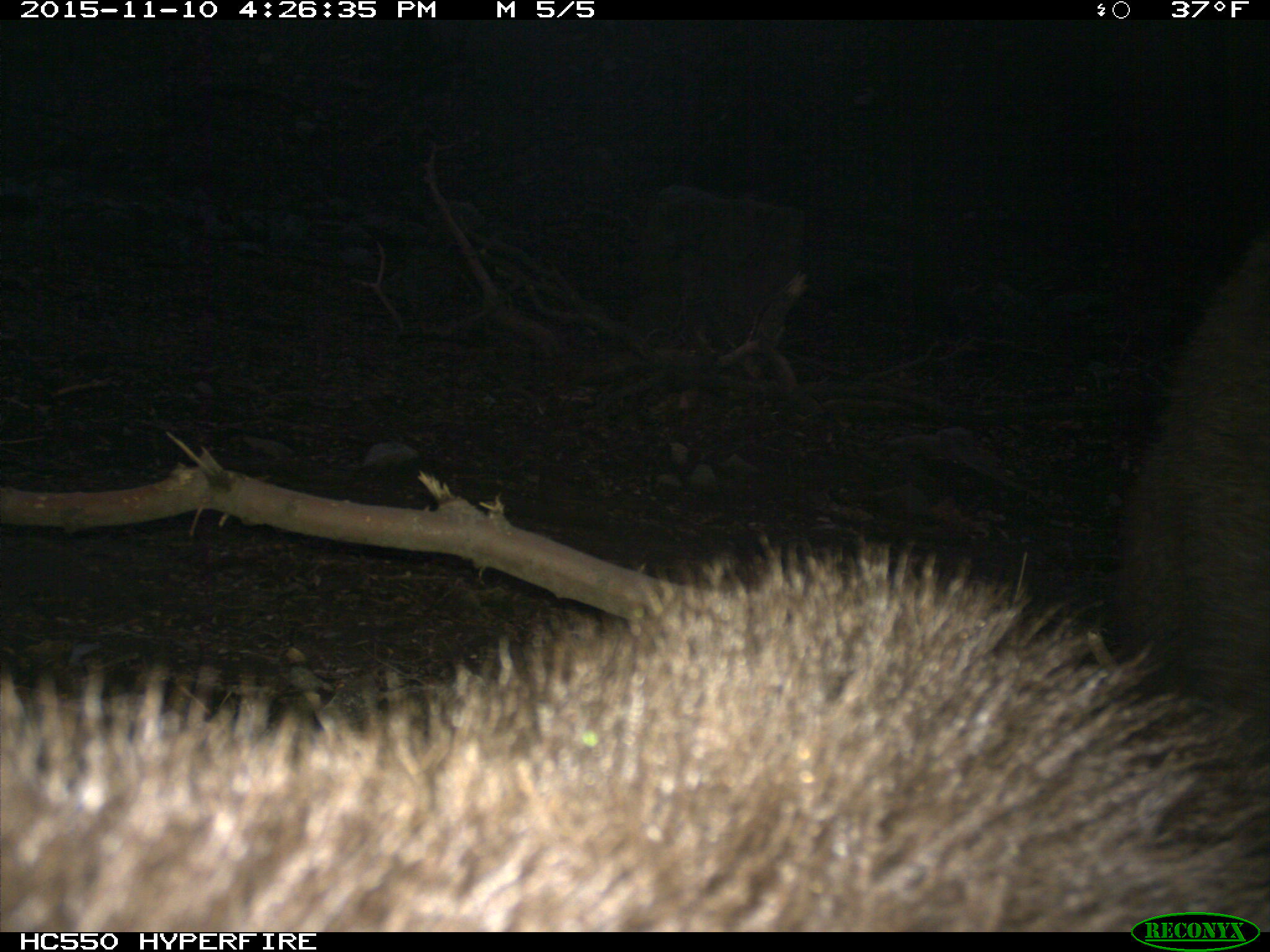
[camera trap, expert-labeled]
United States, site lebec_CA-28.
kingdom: Animalia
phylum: Chordata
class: Mammalia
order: Carnivora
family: Ursidae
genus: Ursus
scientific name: Ursus americanus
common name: american black bear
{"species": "Ursus americanus (american black bear)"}